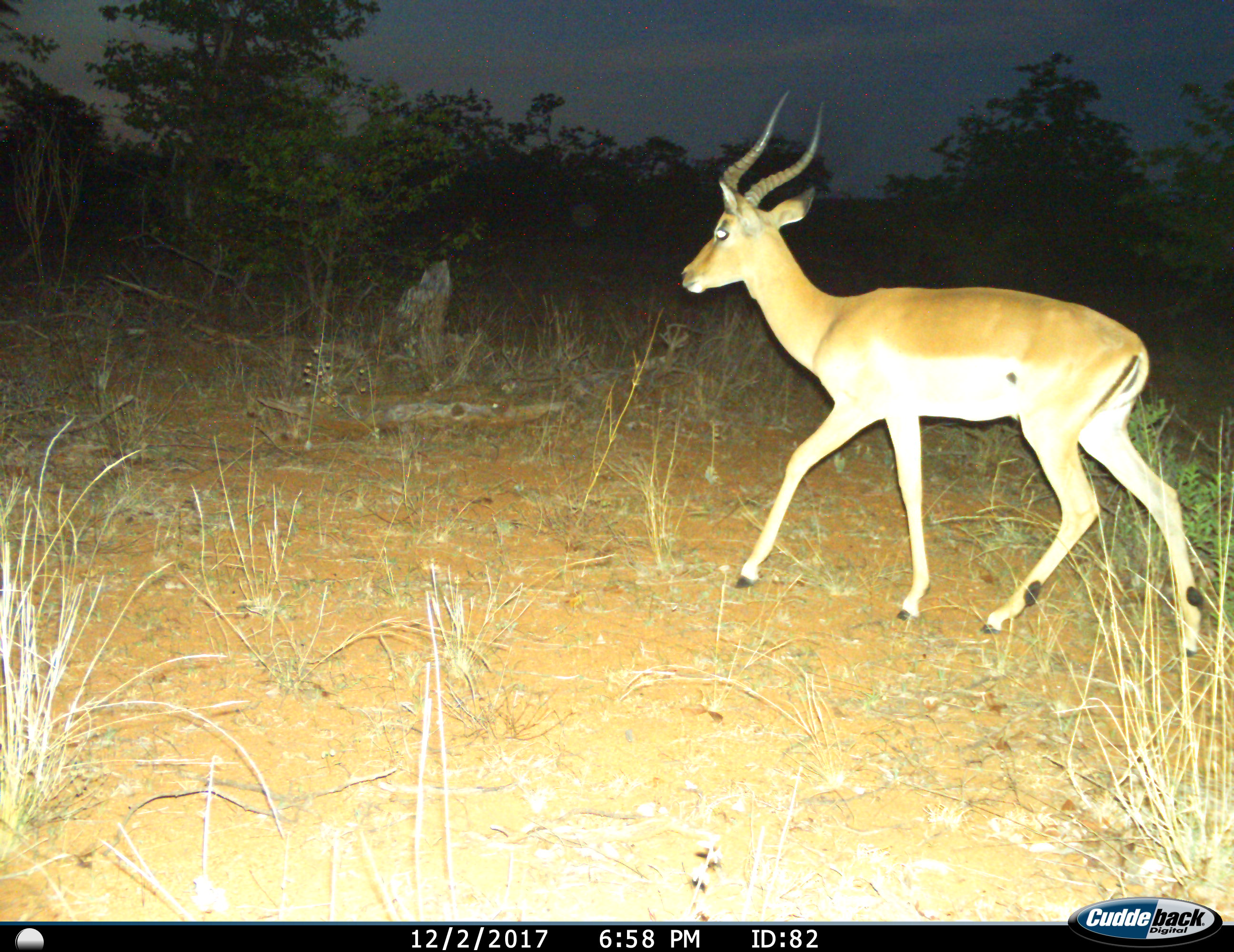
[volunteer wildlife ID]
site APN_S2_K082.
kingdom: Animalia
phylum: Chordata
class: Mammalia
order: Artiodactyla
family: Bovidae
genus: Aepyceros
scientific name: Aepyceros melampus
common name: impala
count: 1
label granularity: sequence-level